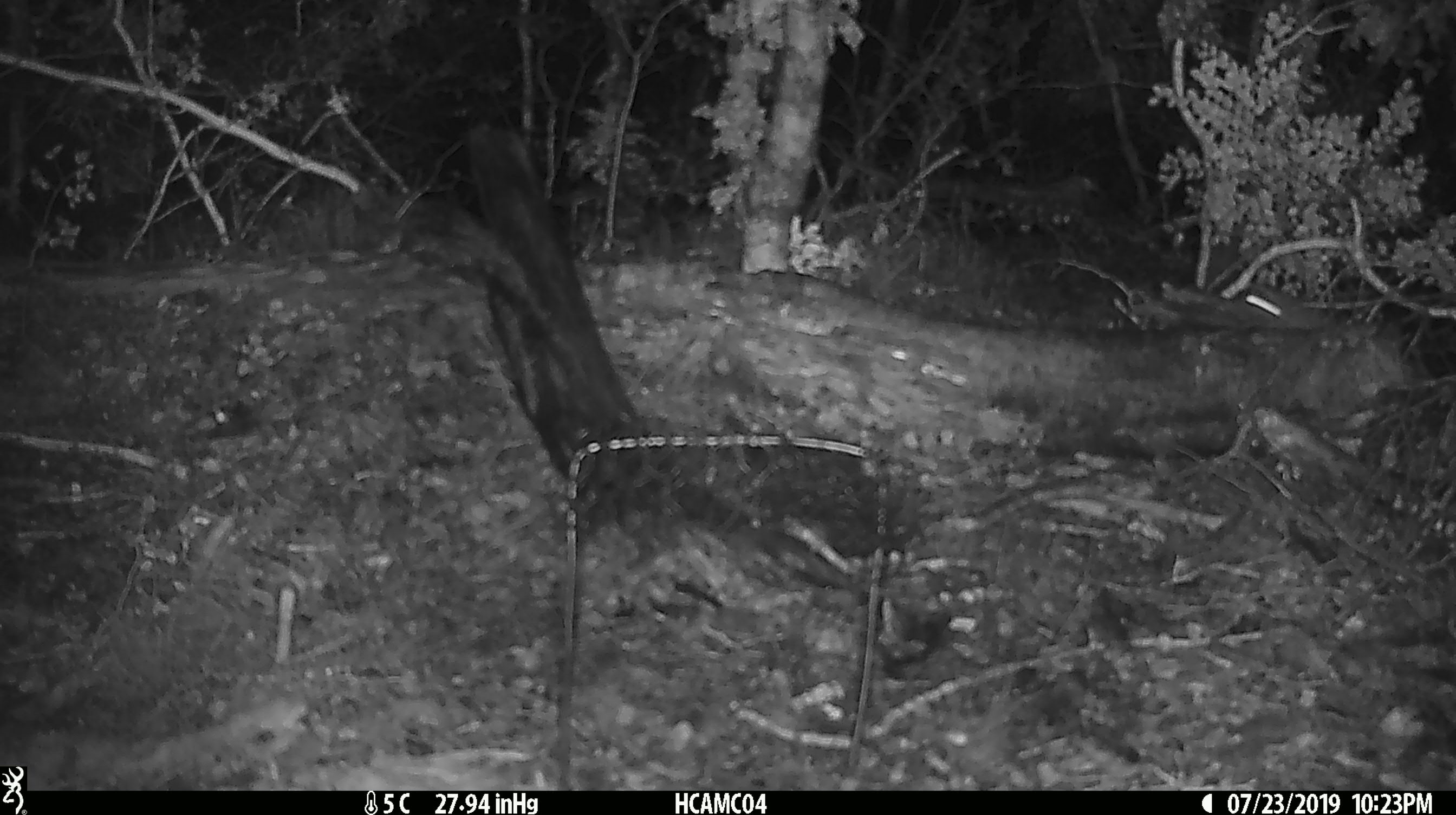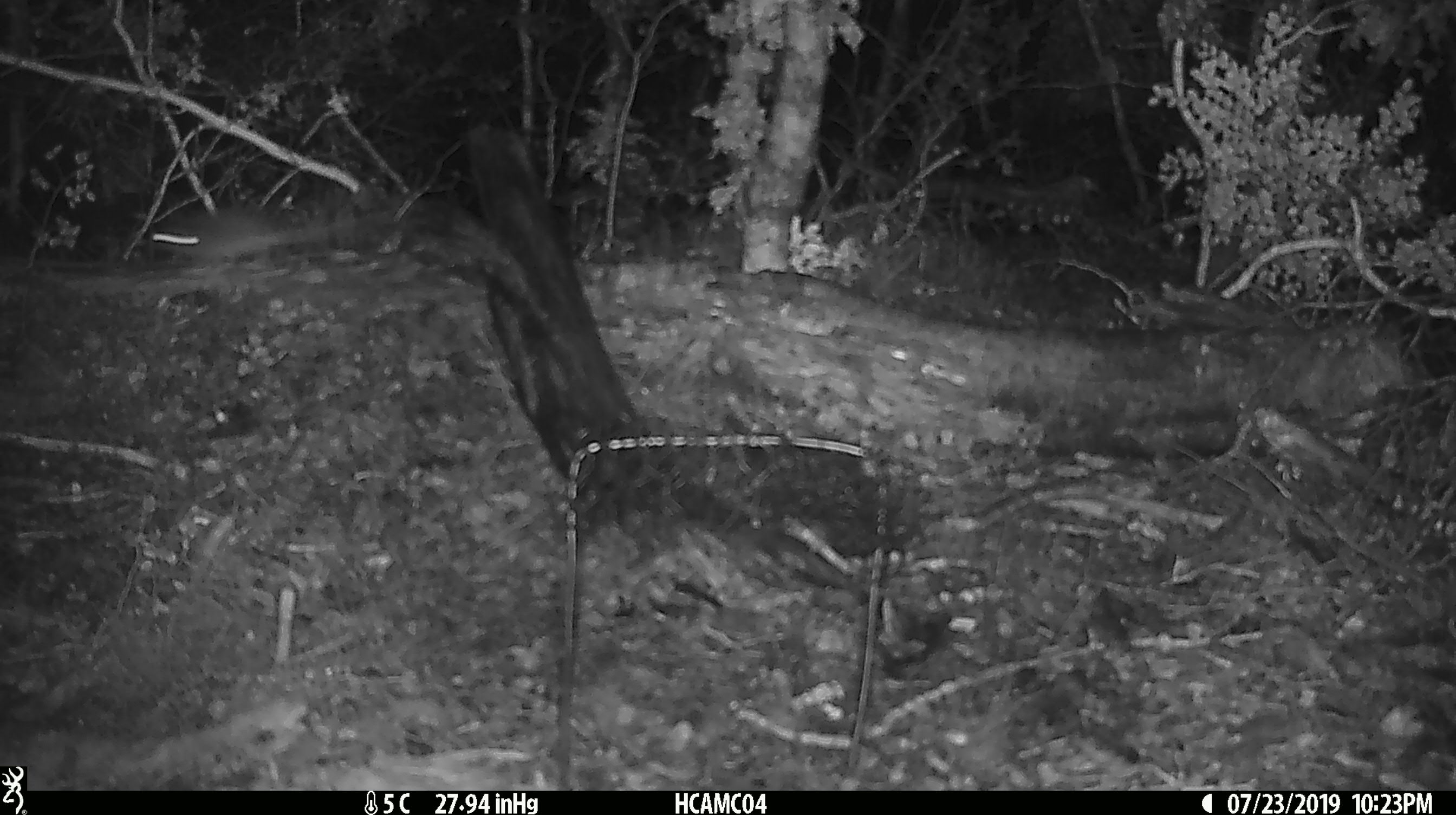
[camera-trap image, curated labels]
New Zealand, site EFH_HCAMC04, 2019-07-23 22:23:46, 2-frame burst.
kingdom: Animalia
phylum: Chordata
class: Mammalia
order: Rodentia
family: Muridae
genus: Mus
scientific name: Mus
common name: mouse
Mouse (Mus).